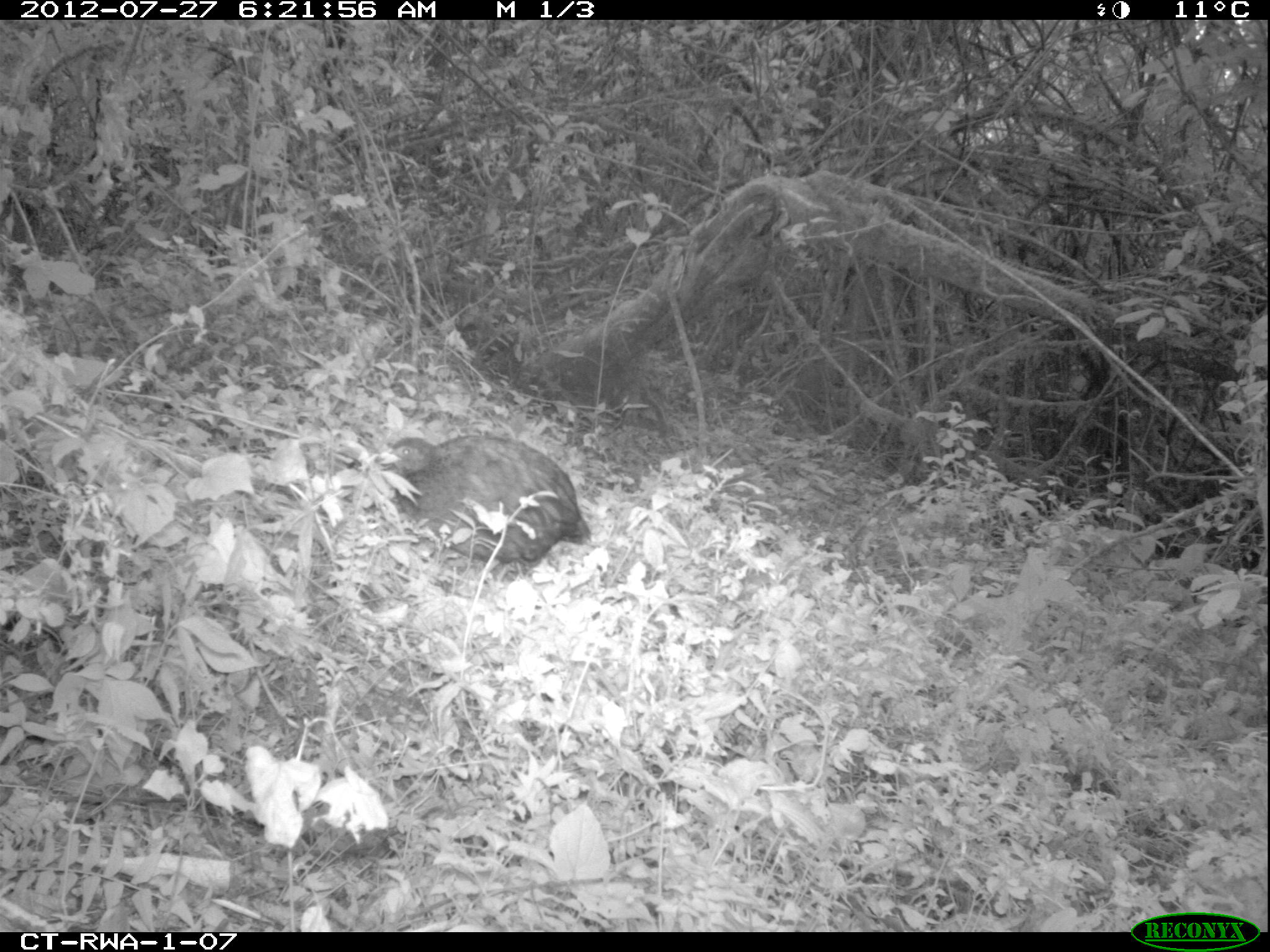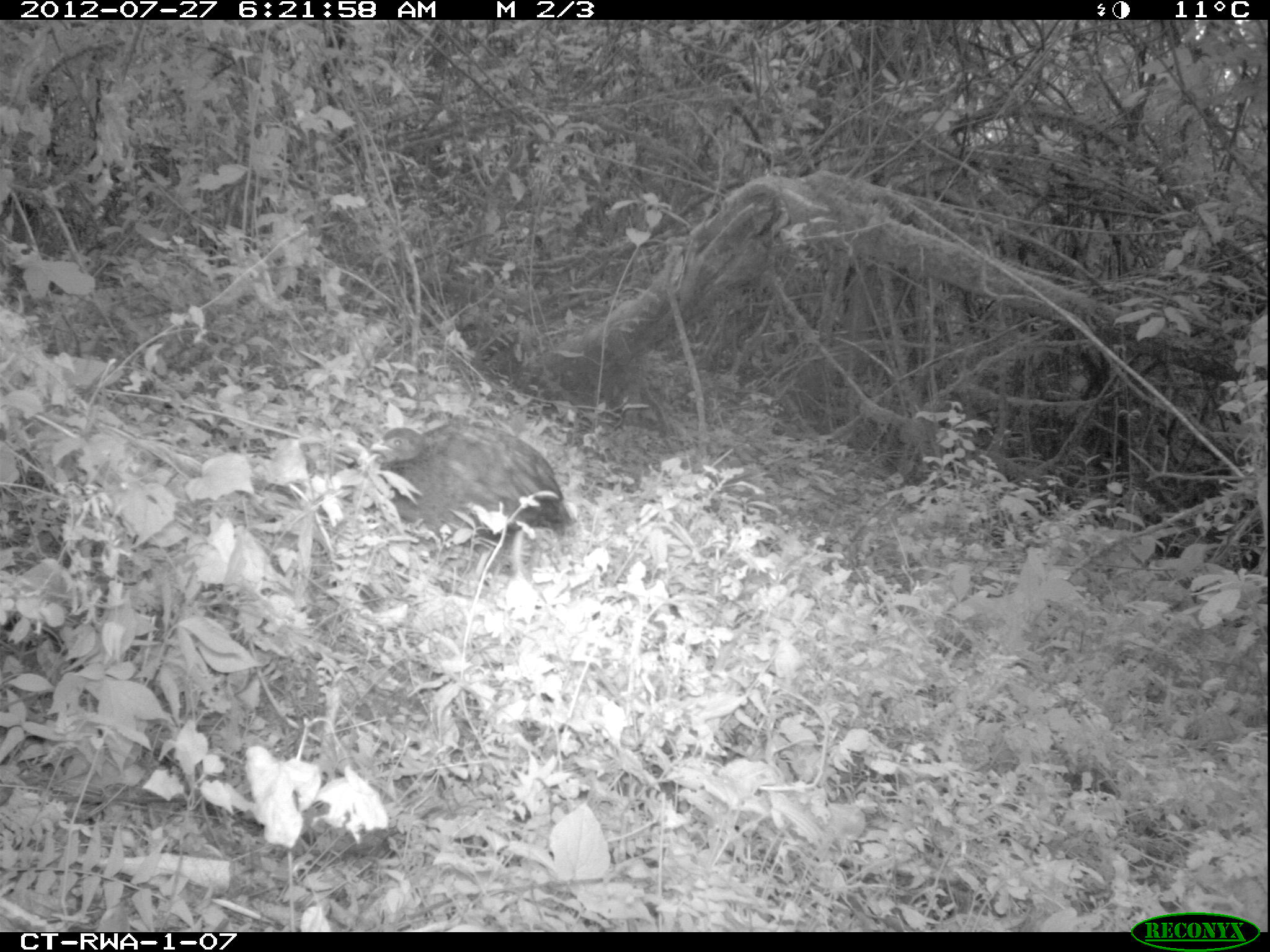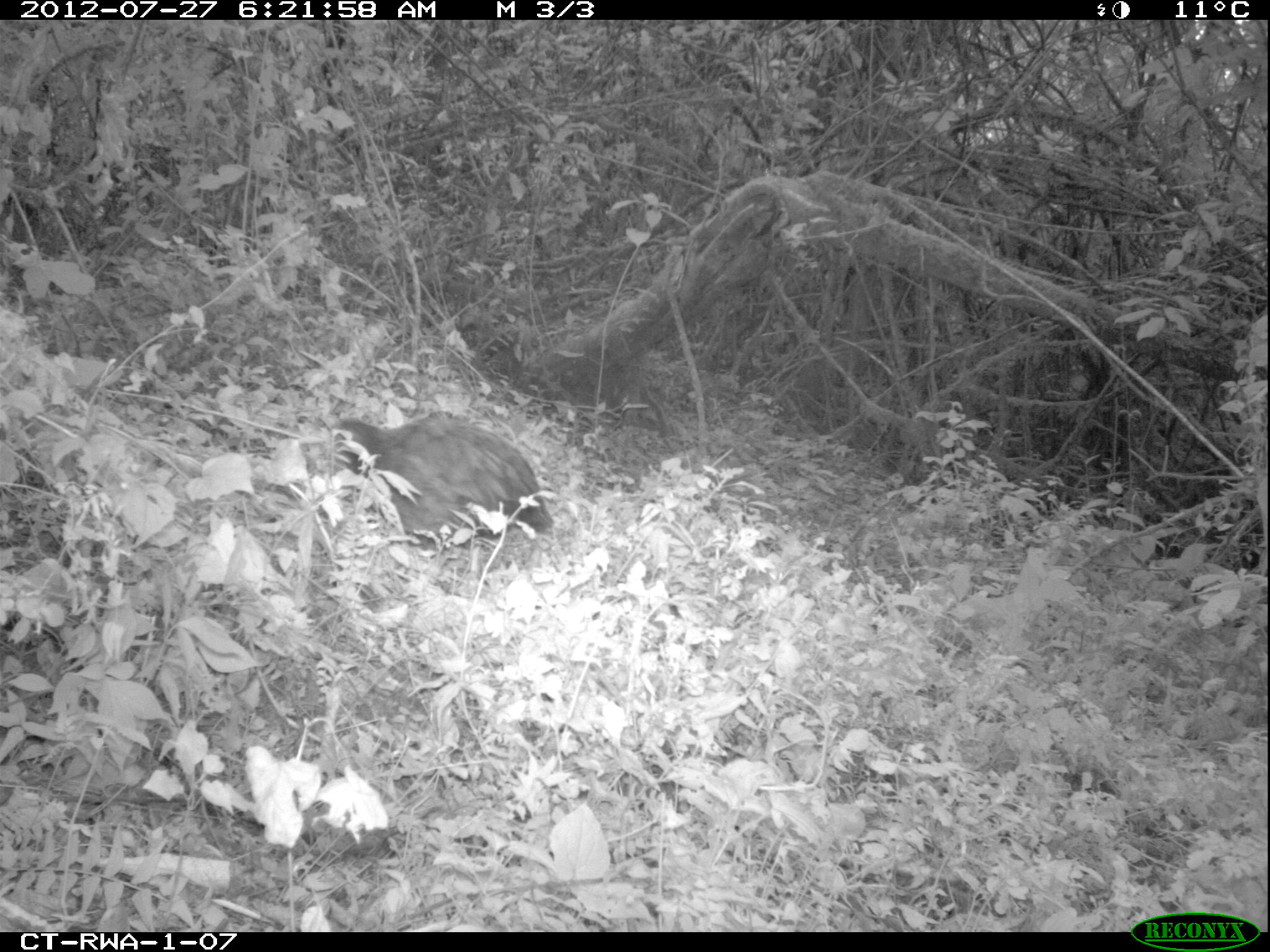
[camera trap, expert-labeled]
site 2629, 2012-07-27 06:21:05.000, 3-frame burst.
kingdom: Animalia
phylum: Chordata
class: Aves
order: Galliformes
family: Phasianidae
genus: Pternistis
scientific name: Pternistis nobilis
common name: handsome francolin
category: francolinus nobilis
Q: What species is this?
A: Francolinus nobilis (handsome francolin) (Pternistis nobilis).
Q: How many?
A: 1.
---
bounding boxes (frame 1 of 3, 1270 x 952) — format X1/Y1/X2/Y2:
francolinus nobilis: 348/434/593/566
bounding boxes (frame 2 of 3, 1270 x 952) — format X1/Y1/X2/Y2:
francolinus nobilis: 370/422/576/535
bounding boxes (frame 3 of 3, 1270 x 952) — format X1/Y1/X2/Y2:
francolinus nobilis: 332/413/555/540